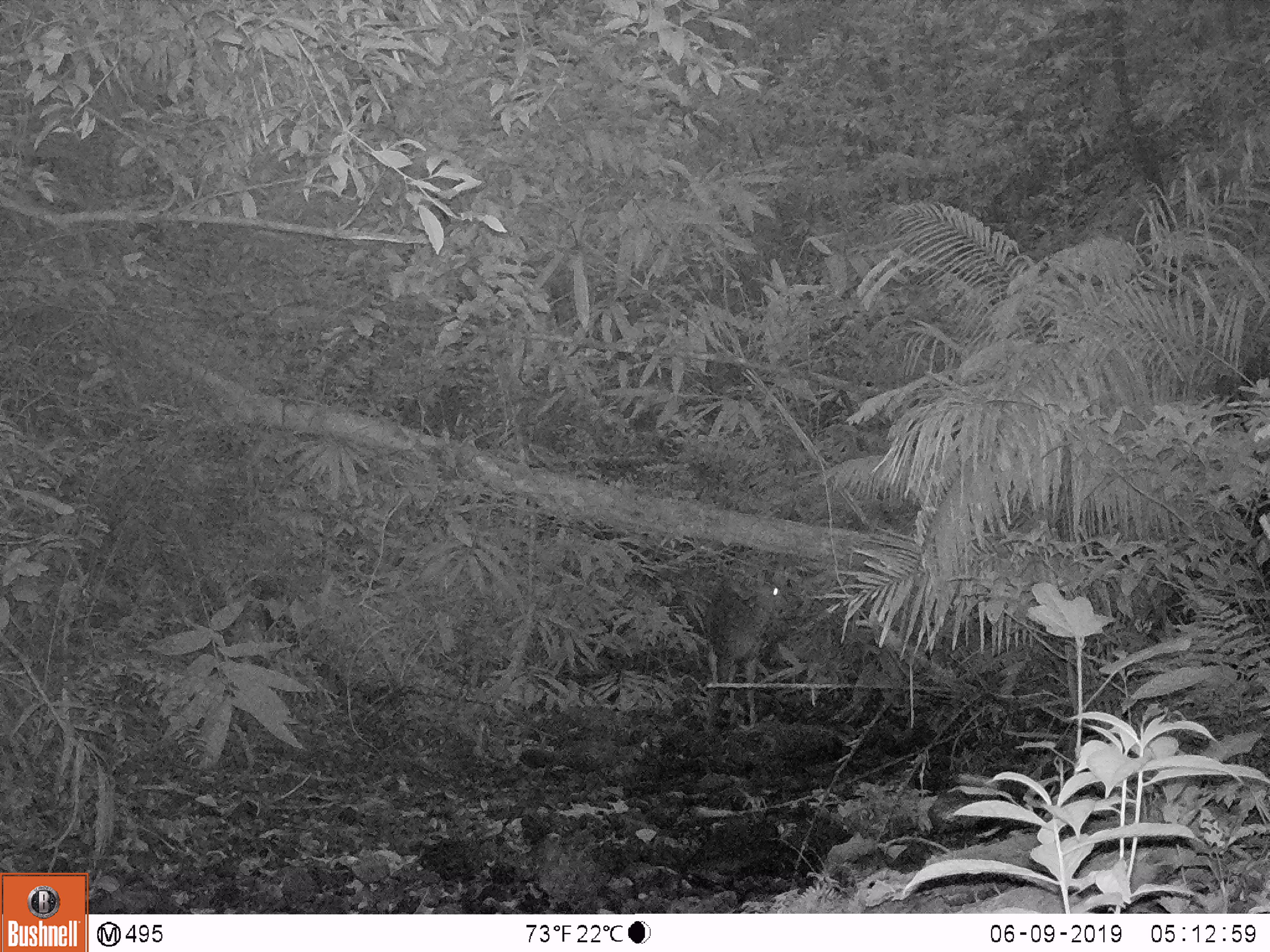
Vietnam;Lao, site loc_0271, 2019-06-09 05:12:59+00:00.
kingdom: Animalia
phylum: Chordata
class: Mammalia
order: Artiodactyla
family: Cervidae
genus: Rusa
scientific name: Rusa unicolor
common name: sambar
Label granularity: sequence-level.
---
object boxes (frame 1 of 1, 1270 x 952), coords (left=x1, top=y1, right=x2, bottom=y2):
sambar: (left=703, top=579, right=788, bottom=727)